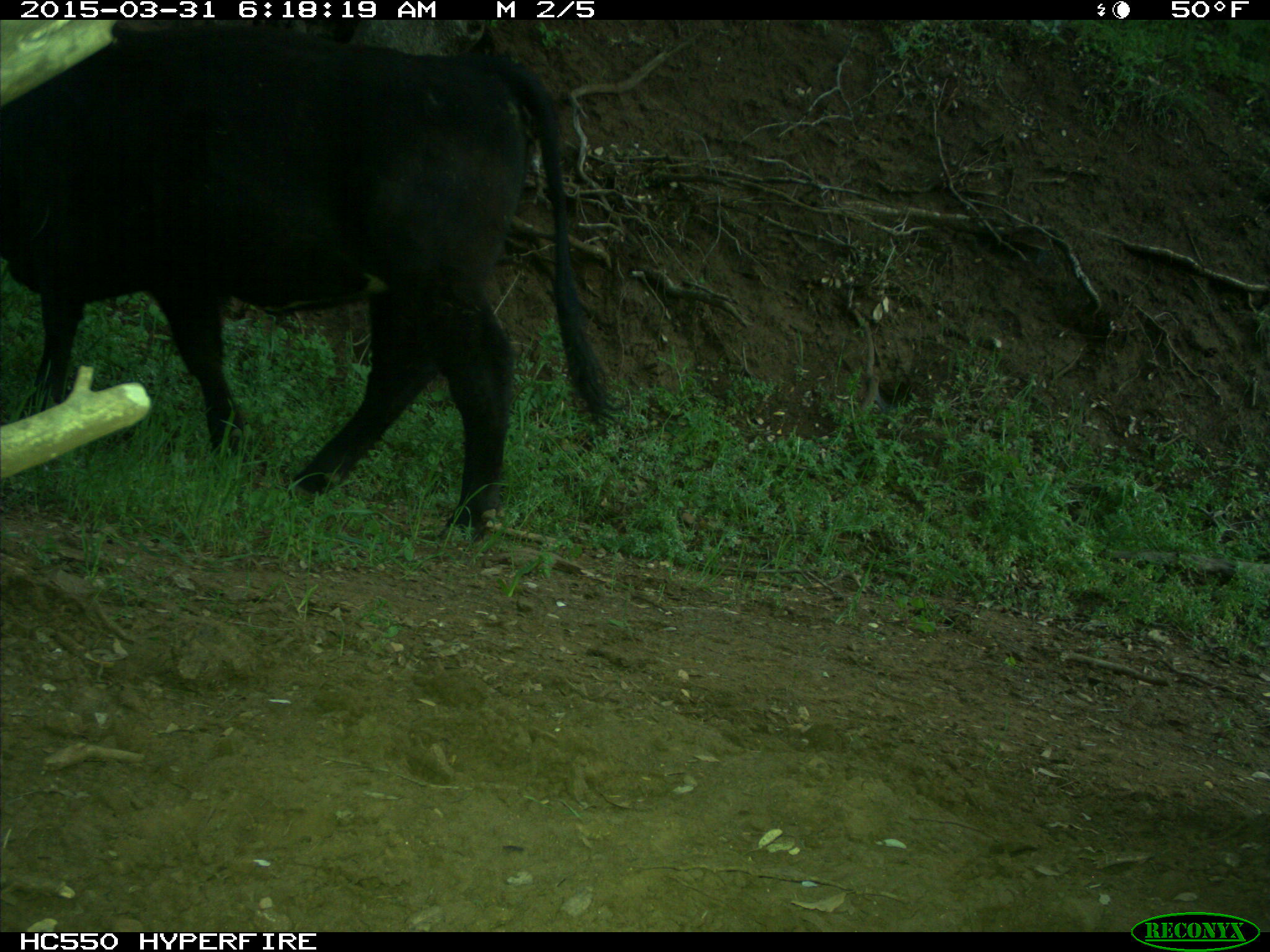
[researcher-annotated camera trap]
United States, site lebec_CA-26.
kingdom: Animalia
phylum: Chordata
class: Mammalia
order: Artiodactyla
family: Bovidae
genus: Bos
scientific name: Bos taurus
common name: domestic cow